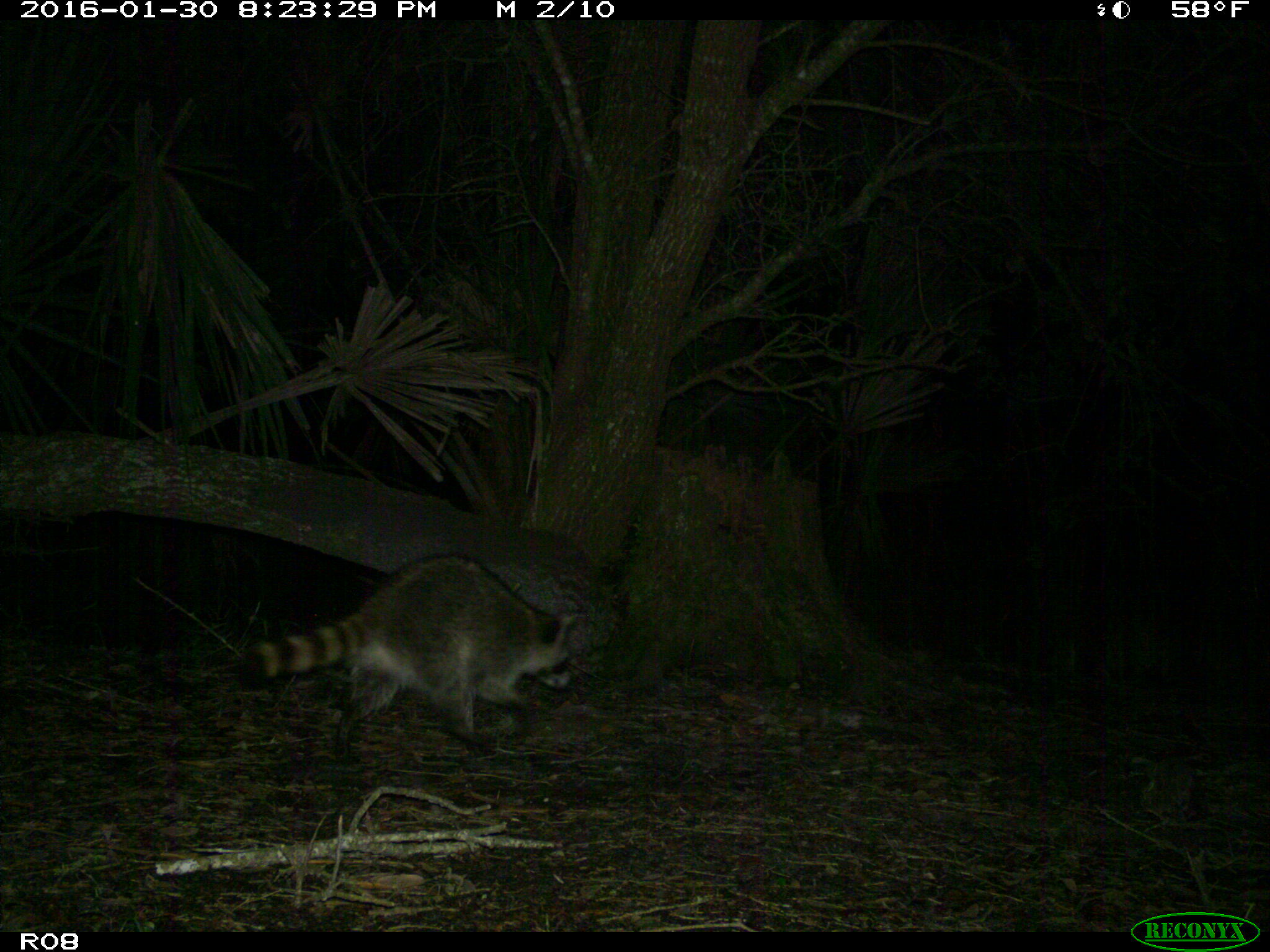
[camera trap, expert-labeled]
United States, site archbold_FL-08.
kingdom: Animalia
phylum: Chordata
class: Mammalia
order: Carnivora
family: Procyonidae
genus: Procyon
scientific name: Procyon lotor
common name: common raccoon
Procyon lotor (common raccoon).